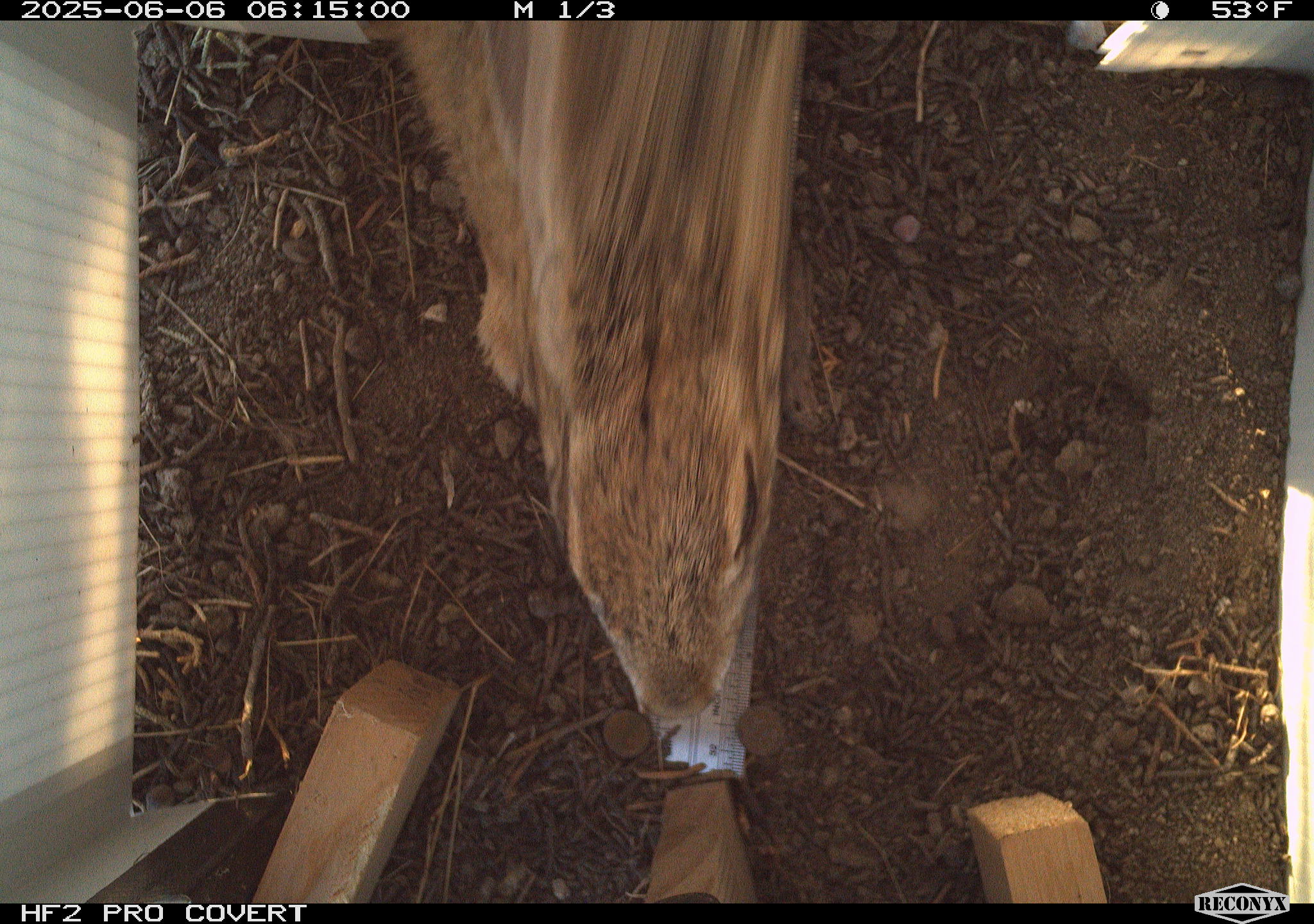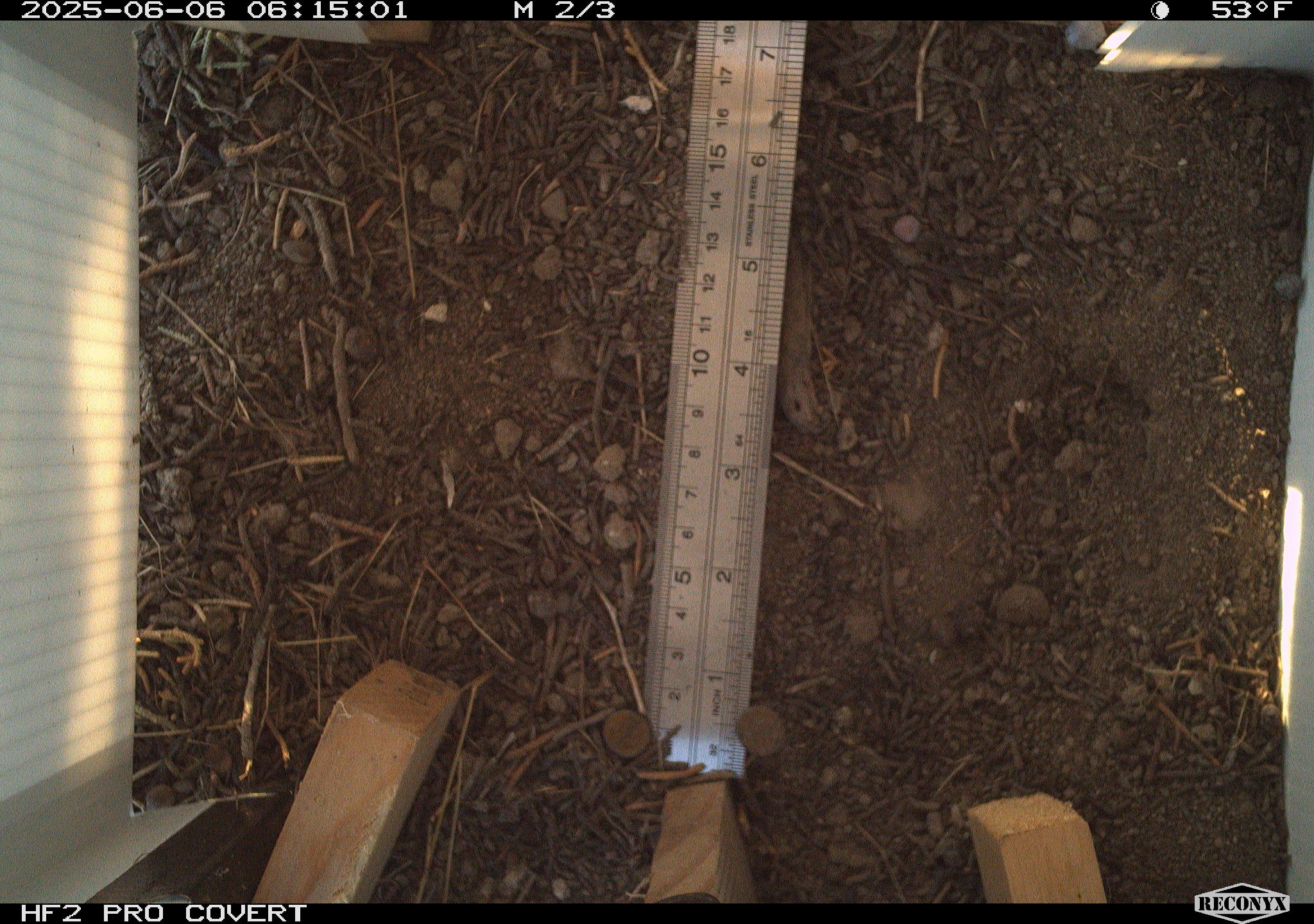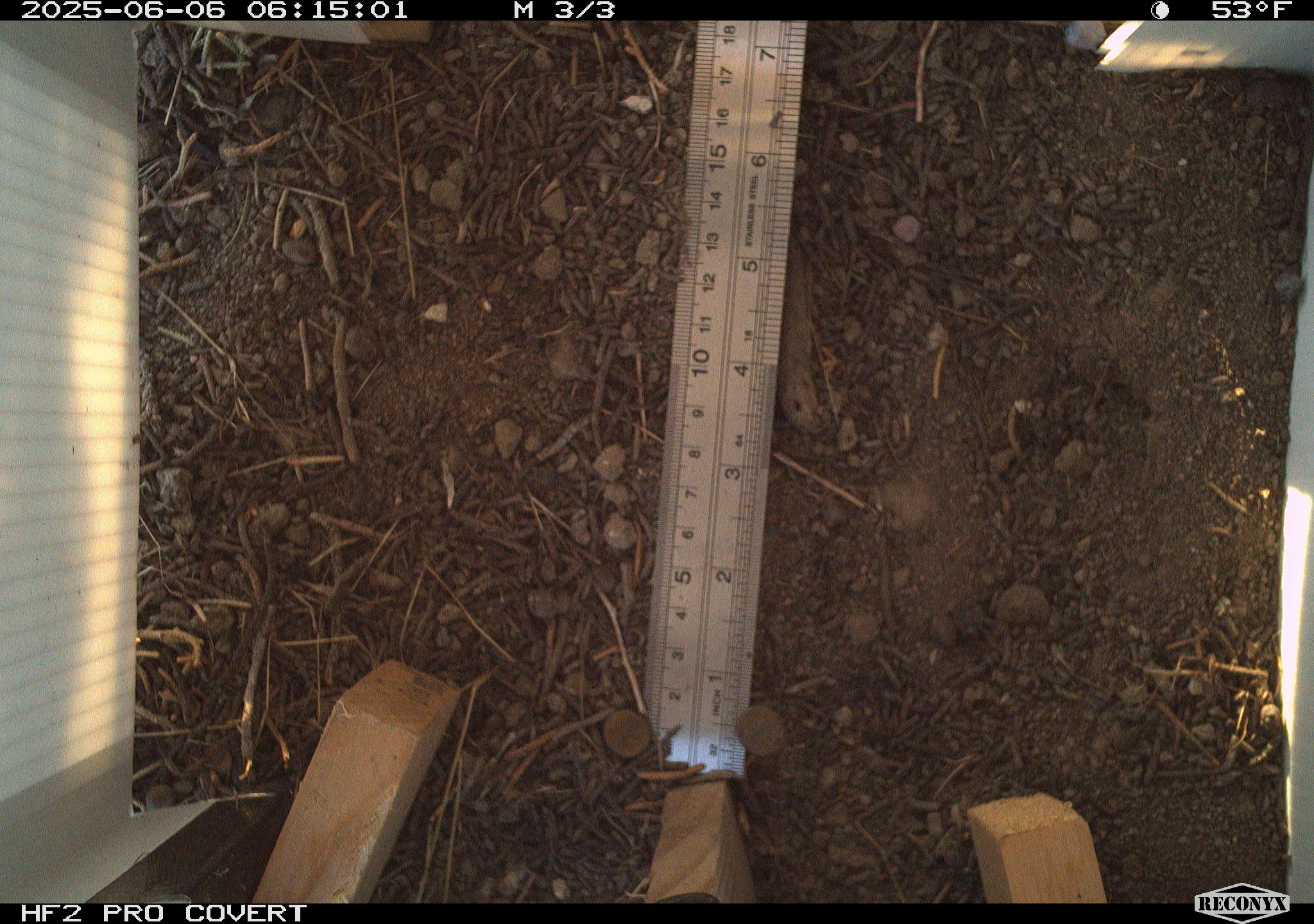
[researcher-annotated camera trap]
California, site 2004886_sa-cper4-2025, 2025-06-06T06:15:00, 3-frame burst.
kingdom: Animalia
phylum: Chordata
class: Mammalia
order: Lagomorpha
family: Leporidae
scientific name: Leporidae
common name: rabbit or hare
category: rabbit and hare family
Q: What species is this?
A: Rabbit and hare family (rabbit or hare) (Leporidae).